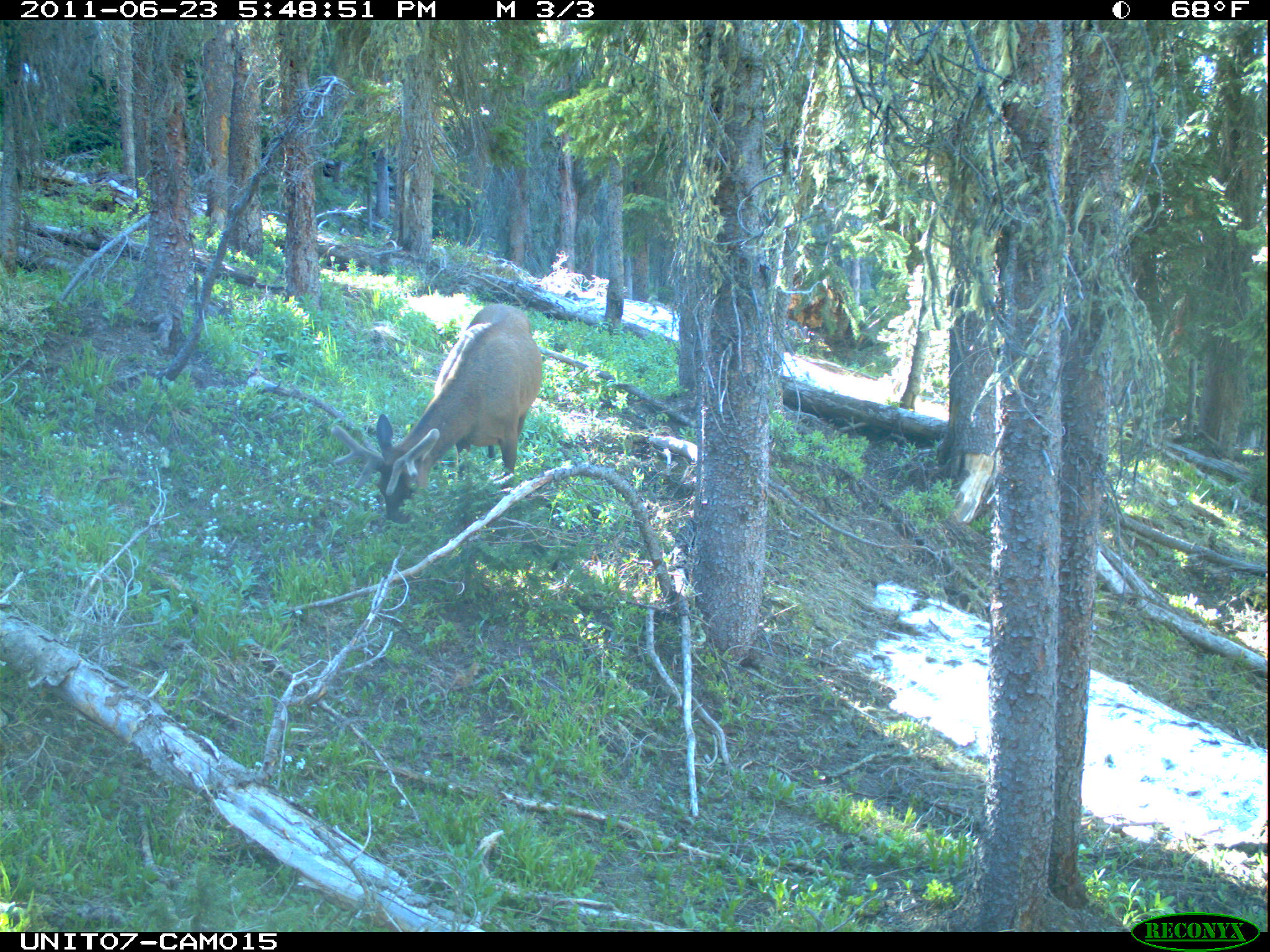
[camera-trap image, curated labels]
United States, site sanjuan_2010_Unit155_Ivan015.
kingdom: Animalia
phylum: Chordata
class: Mammalia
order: Artiodactyla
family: Cervidae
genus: Cervus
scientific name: Cervus elaphus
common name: red deer